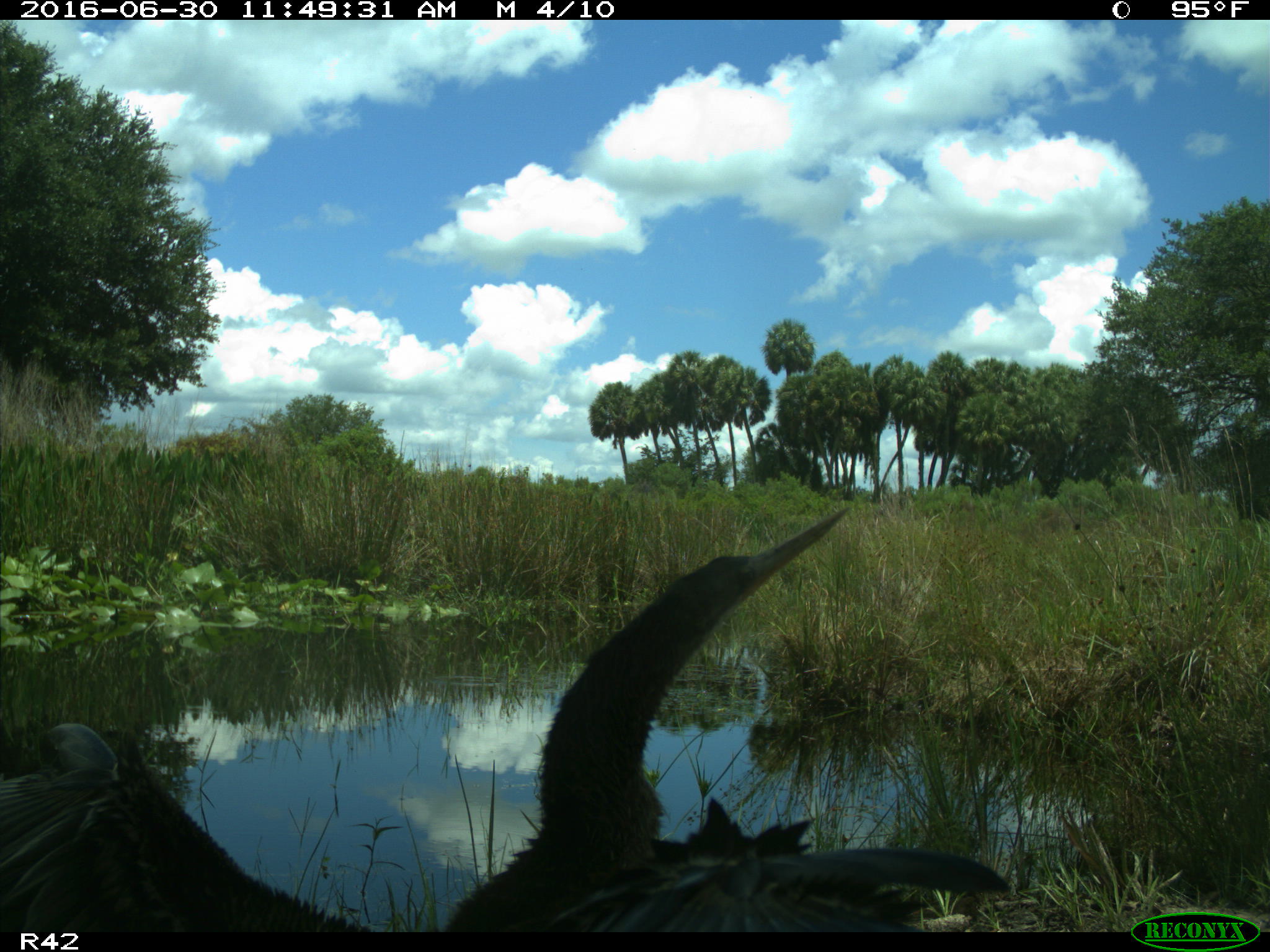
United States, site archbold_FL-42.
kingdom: Animalia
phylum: Chordata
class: Aves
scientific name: Aves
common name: birds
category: unidentified bird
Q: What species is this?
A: Unidentified bird (birds) (Aves).